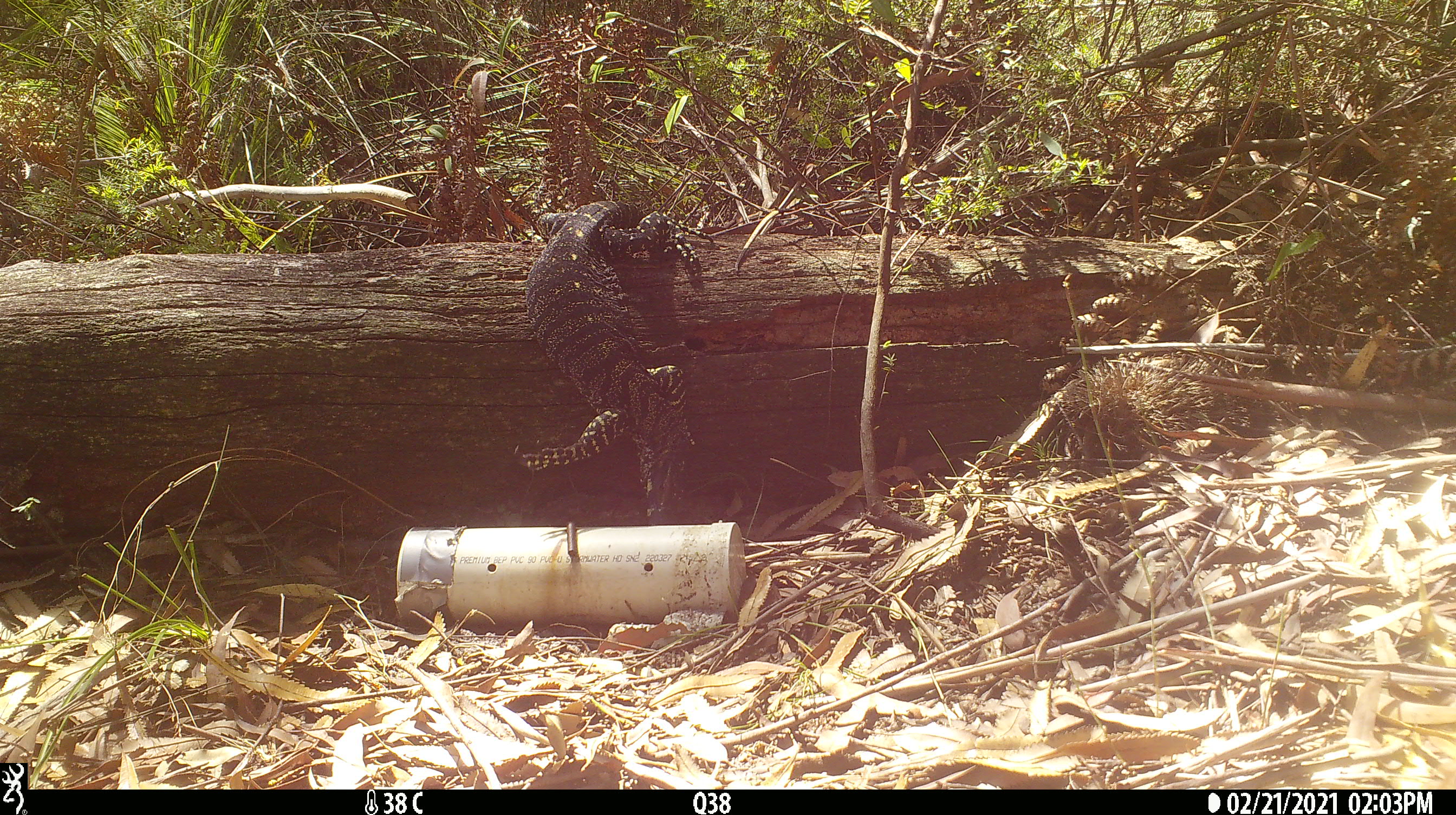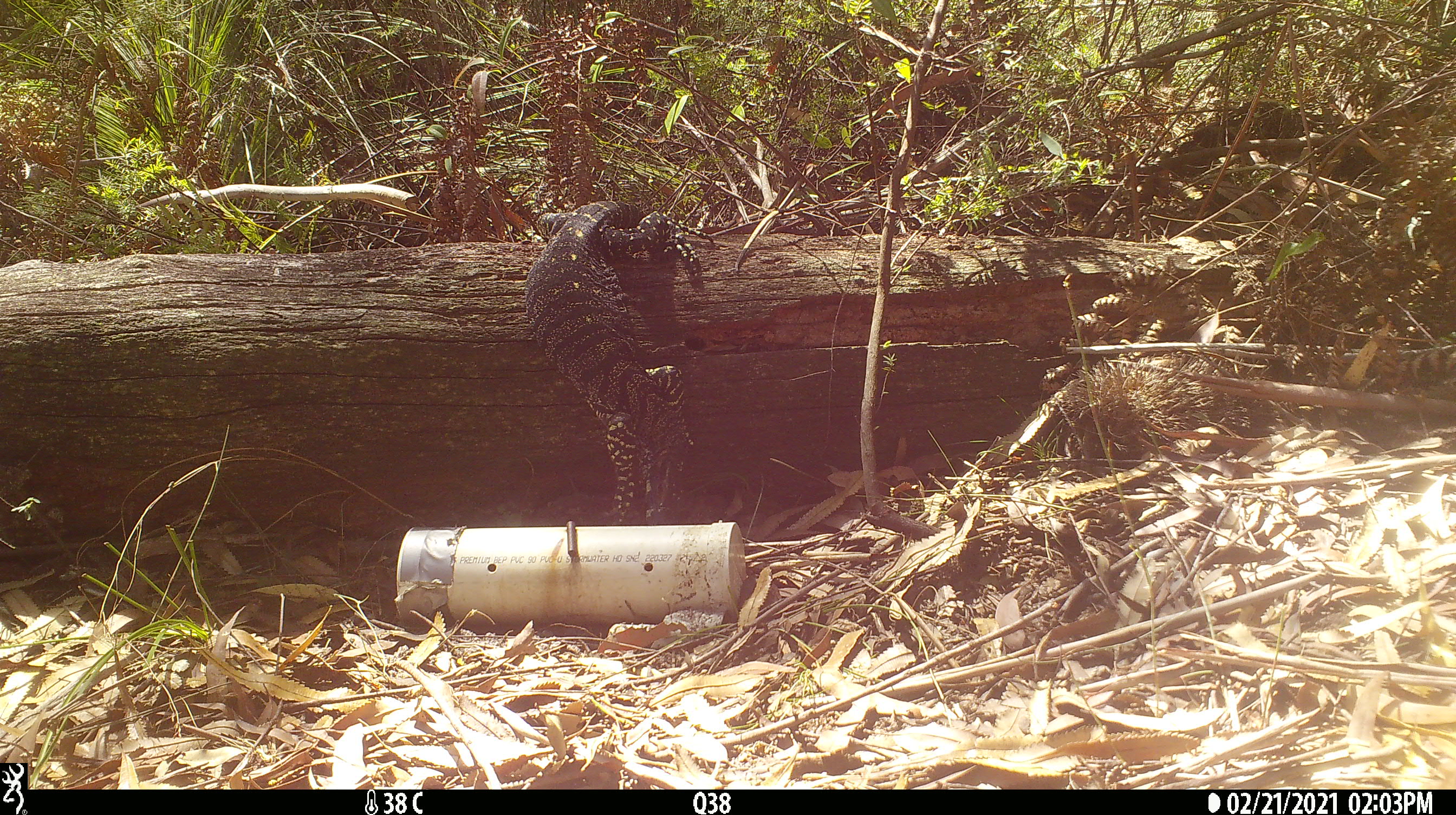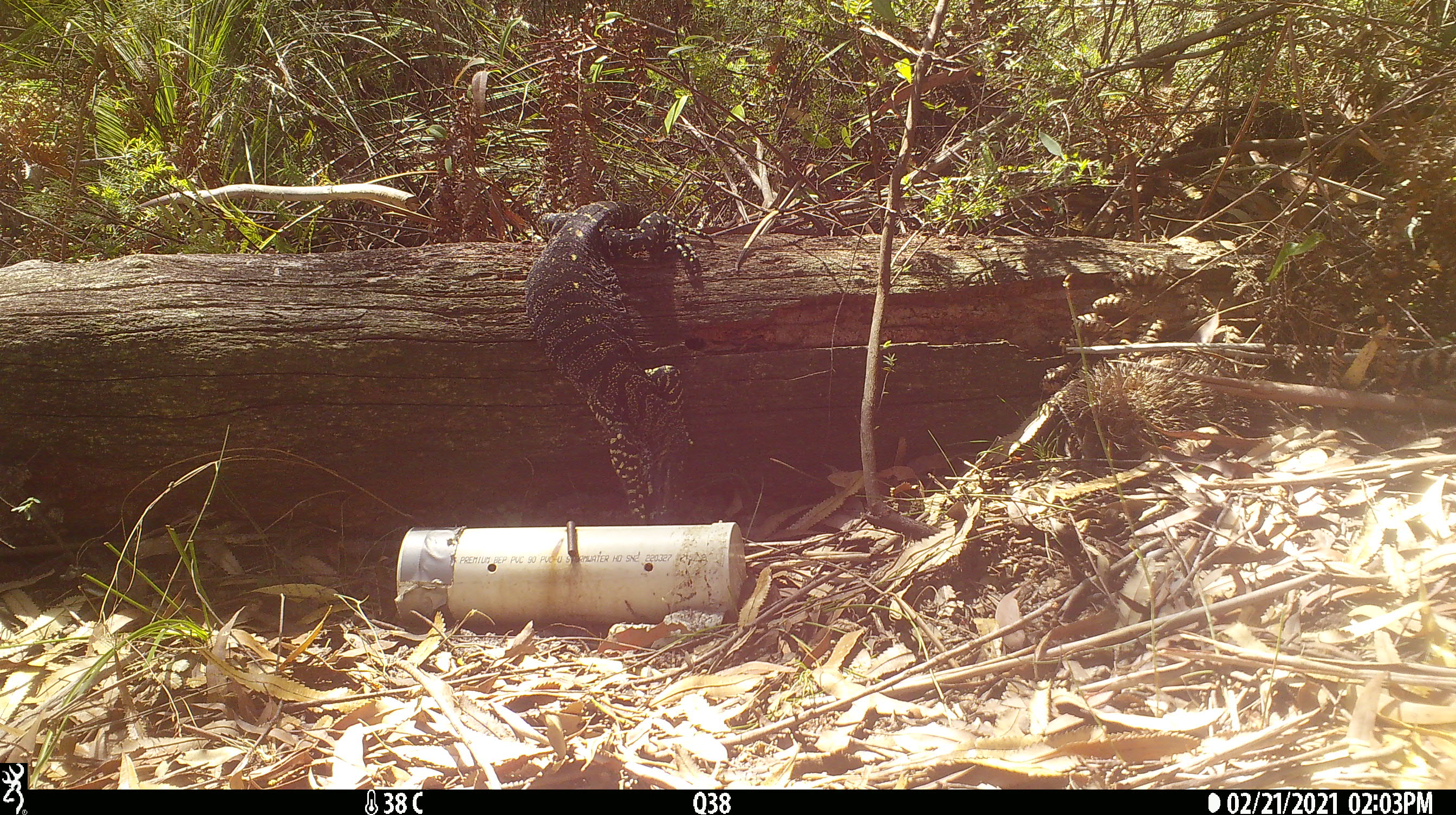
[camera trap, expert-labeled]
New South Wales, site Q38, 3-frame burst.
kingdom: Animalia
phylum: Chordata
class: Reptilia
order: Squamata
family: Varanidae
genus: Varanus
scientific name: Varanus varius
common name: lace monitor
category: goanna